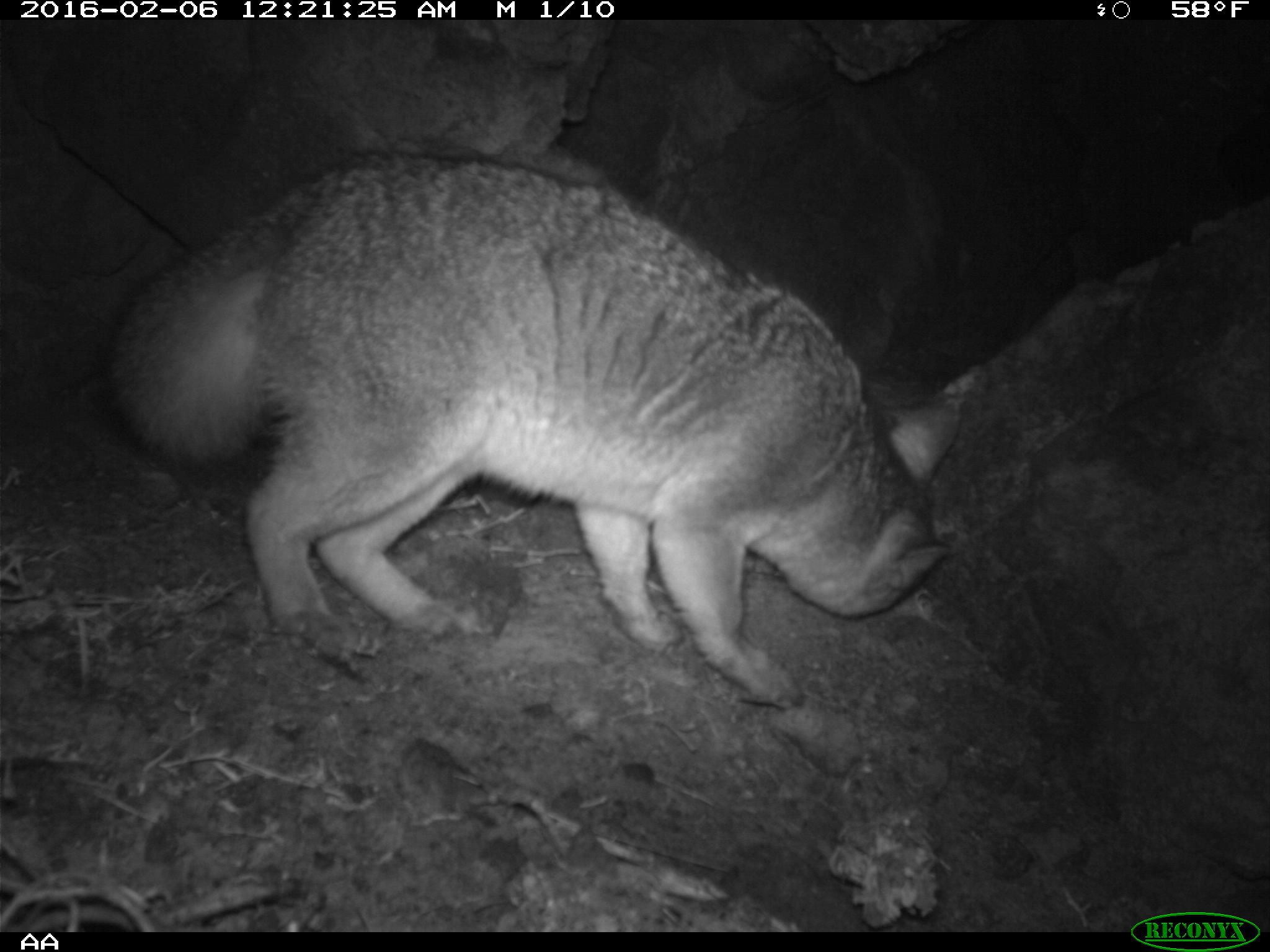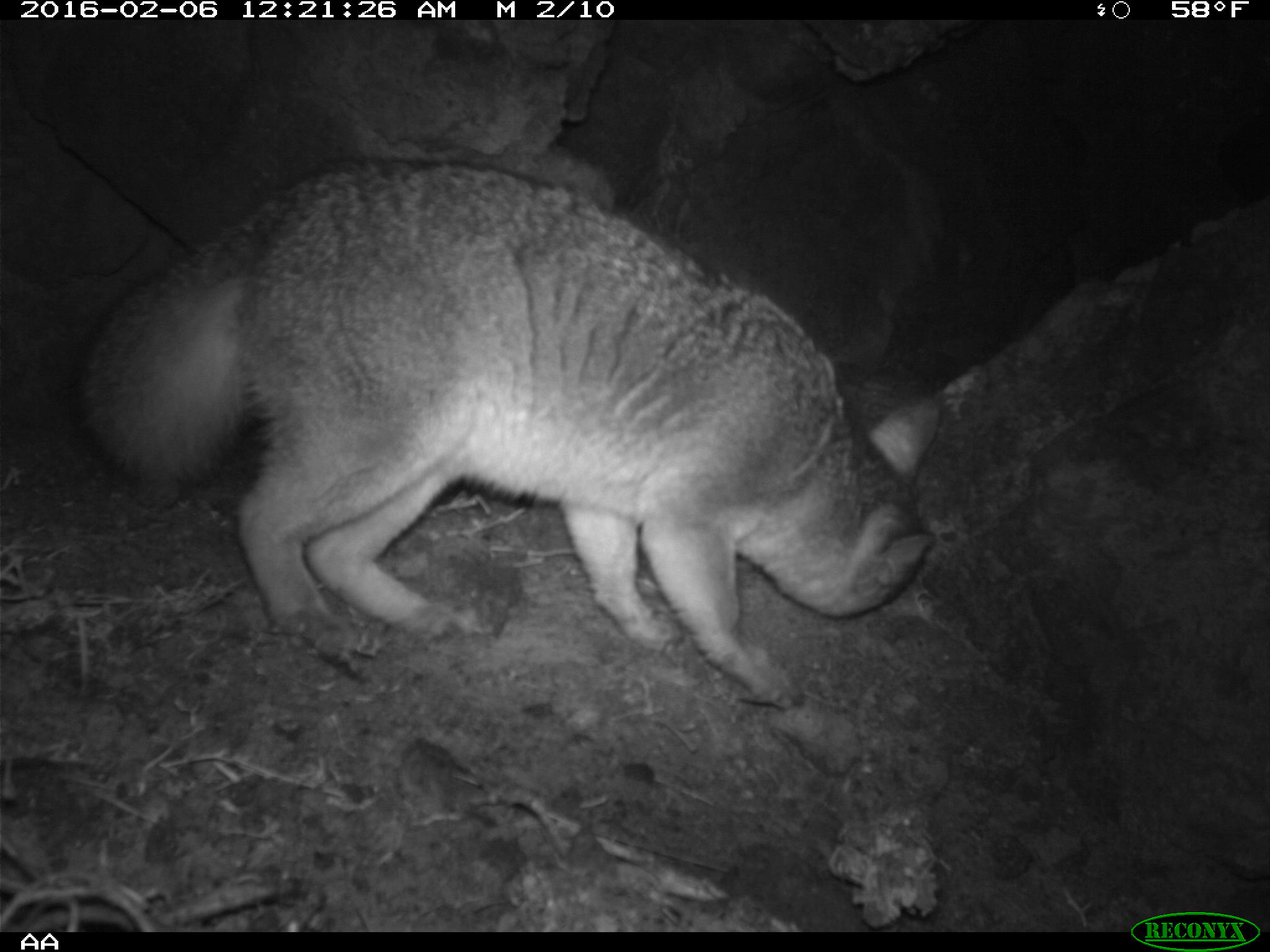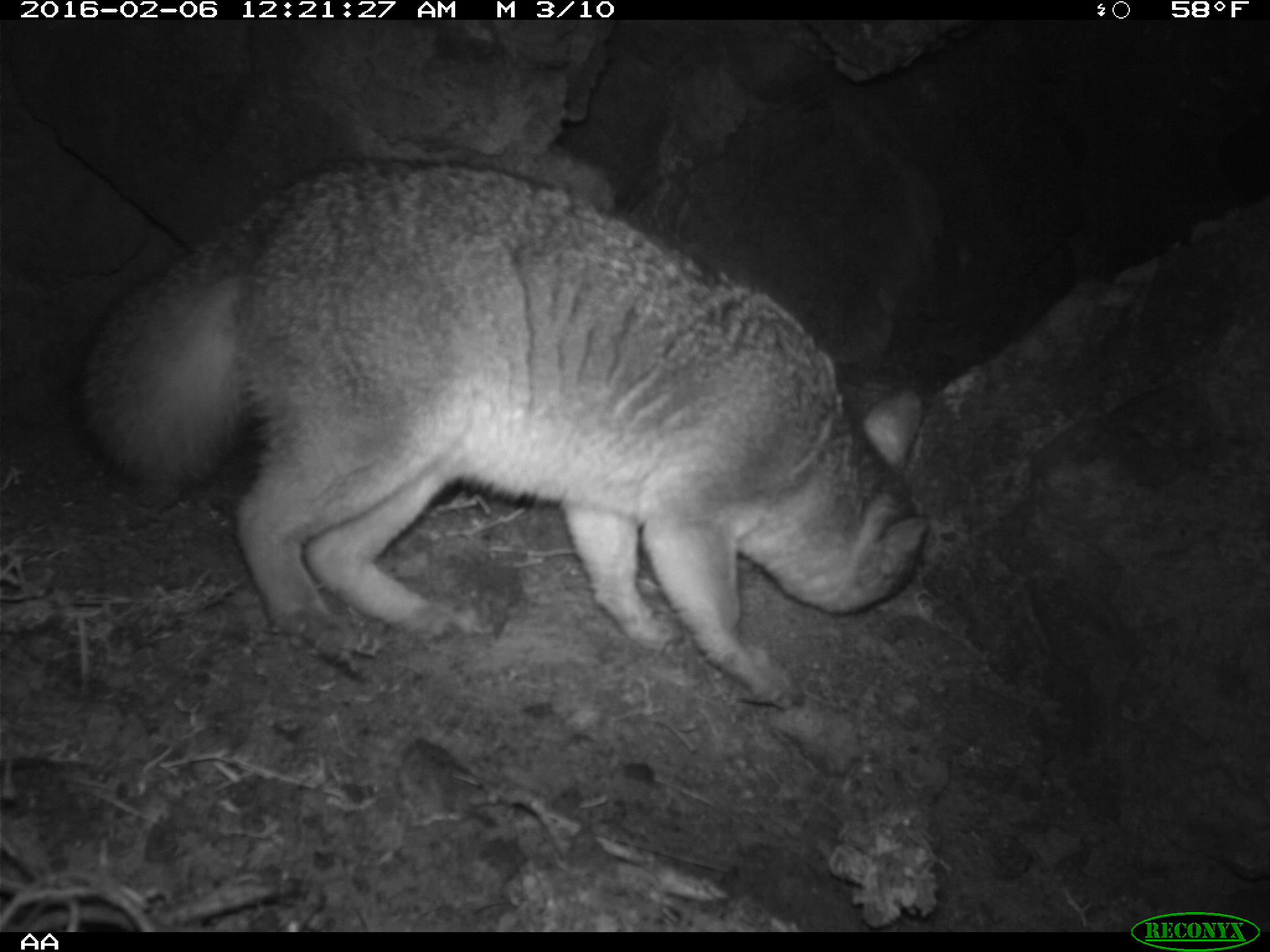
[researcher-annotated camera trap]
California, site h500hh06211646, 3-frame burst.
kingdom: Animalia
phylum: Chordata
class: Mammalia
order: Carnivora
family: Canidae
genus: Urocyon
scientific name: Urocyon littoralis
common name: island fox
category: fox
Fox (island fox) (Urocyon littoralis).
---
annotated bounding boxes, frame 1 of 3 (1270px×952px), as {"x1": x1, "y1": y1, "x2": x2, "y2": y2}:
fox: {"x1": 102, "y1": 150, "x2": 959, "y2": 707}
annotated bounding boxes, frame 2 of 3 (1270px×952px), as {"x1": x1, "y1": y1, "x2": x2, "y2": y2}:
fox: {"x1": 75, "y1": 156, "x2": 938, "y2": 712}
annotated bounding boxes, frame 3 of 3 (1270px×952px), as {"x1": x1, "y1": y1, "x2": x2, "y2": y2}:
fox: {"x1": 71, "y1": 157, "x2": 929, "y2": 711}